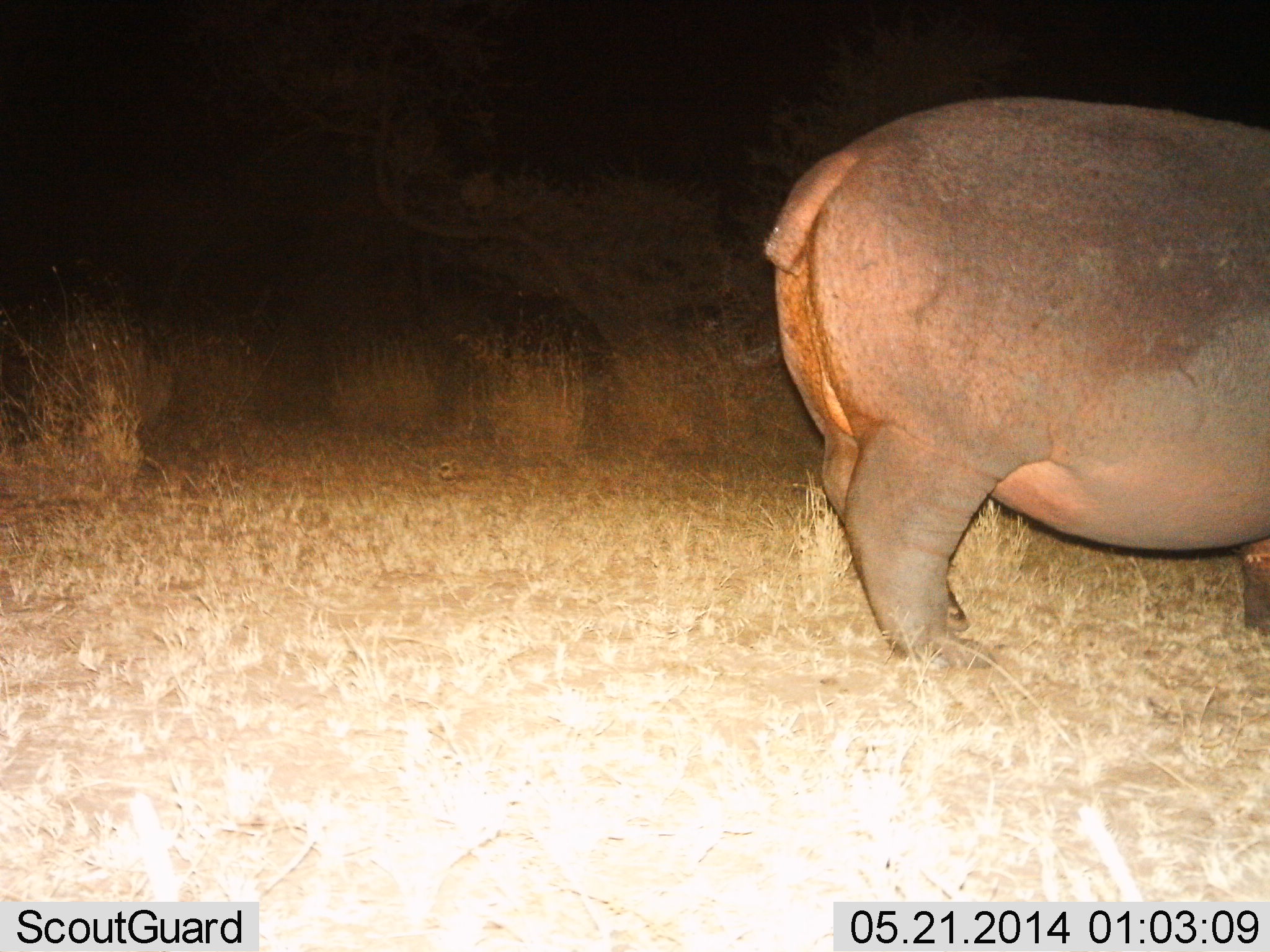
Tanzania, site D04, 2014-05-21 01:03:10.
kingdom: Animalia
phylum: Chordata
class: Mammalia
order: Artiodactyla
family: Hippopotamidae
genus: Hippopotamus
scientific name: Hippopotamus amphibius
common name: hippopotamus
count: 1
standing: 85%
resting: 1%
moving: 10%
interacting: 0%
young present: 0%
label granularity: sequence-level